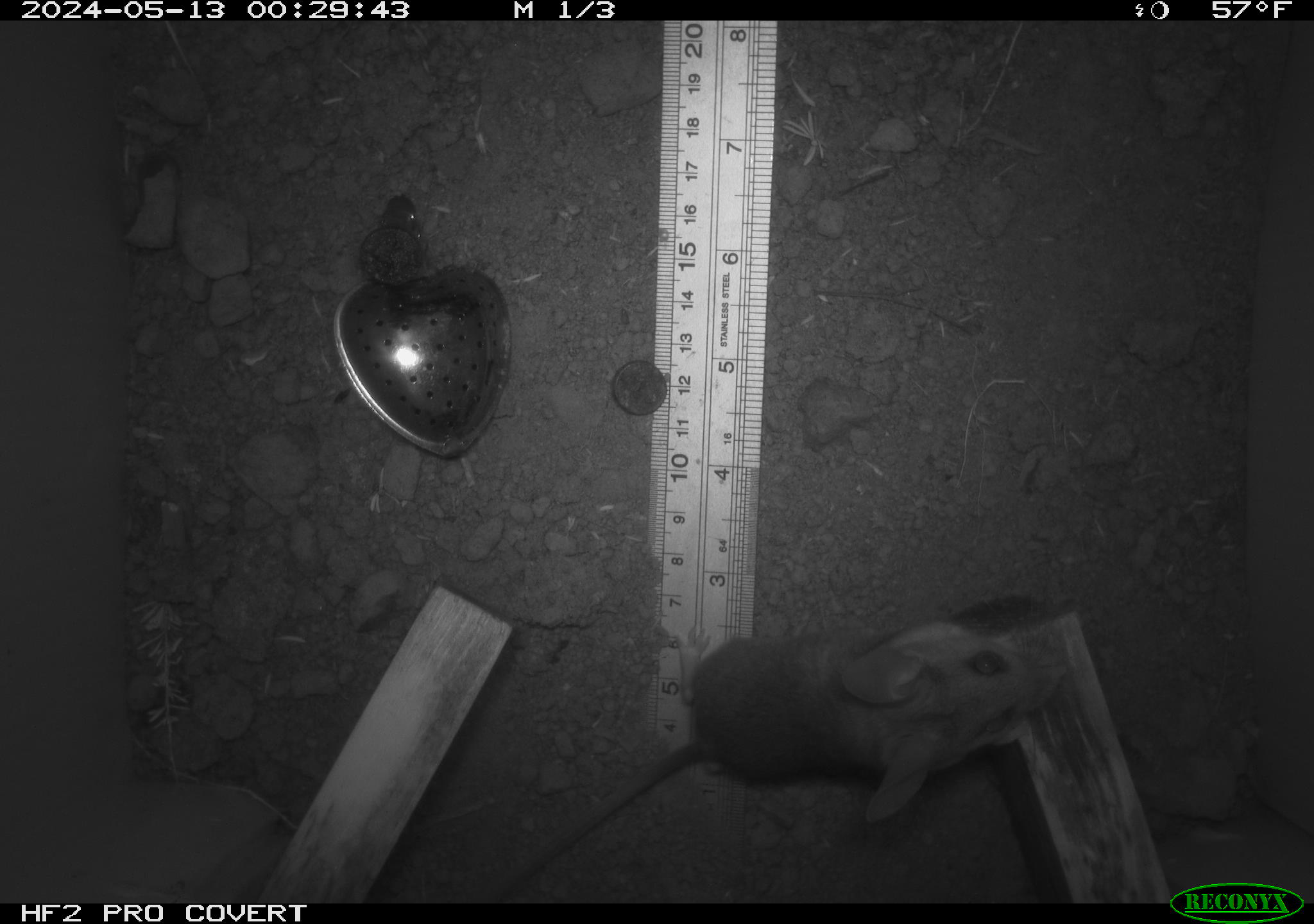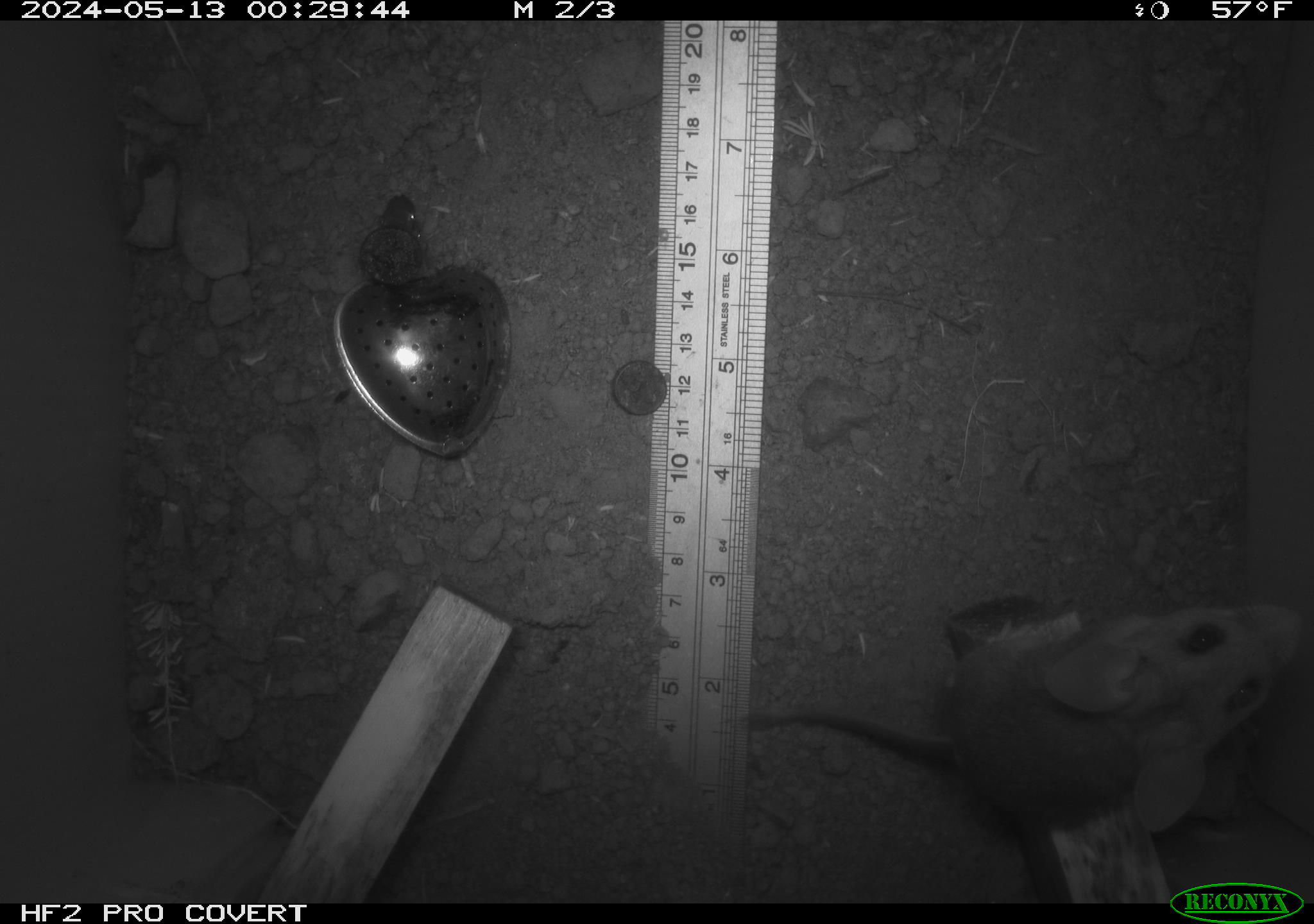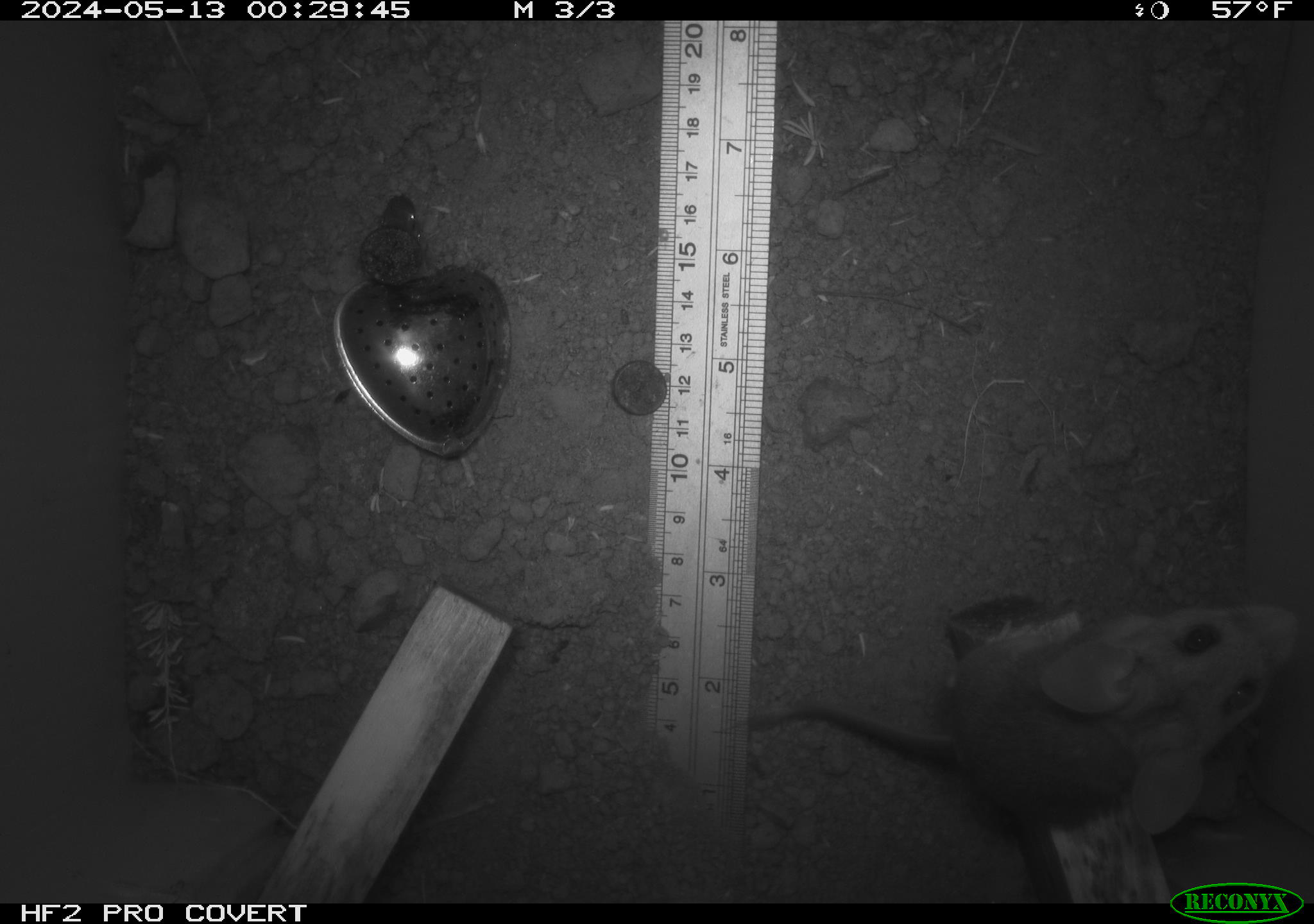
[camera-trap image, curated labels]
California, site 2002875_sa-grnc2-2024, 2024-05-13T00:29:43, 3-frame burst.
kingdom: Animalia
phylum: Chordata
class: Mammalia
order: Rodentia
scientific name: Rodentia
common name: rodent